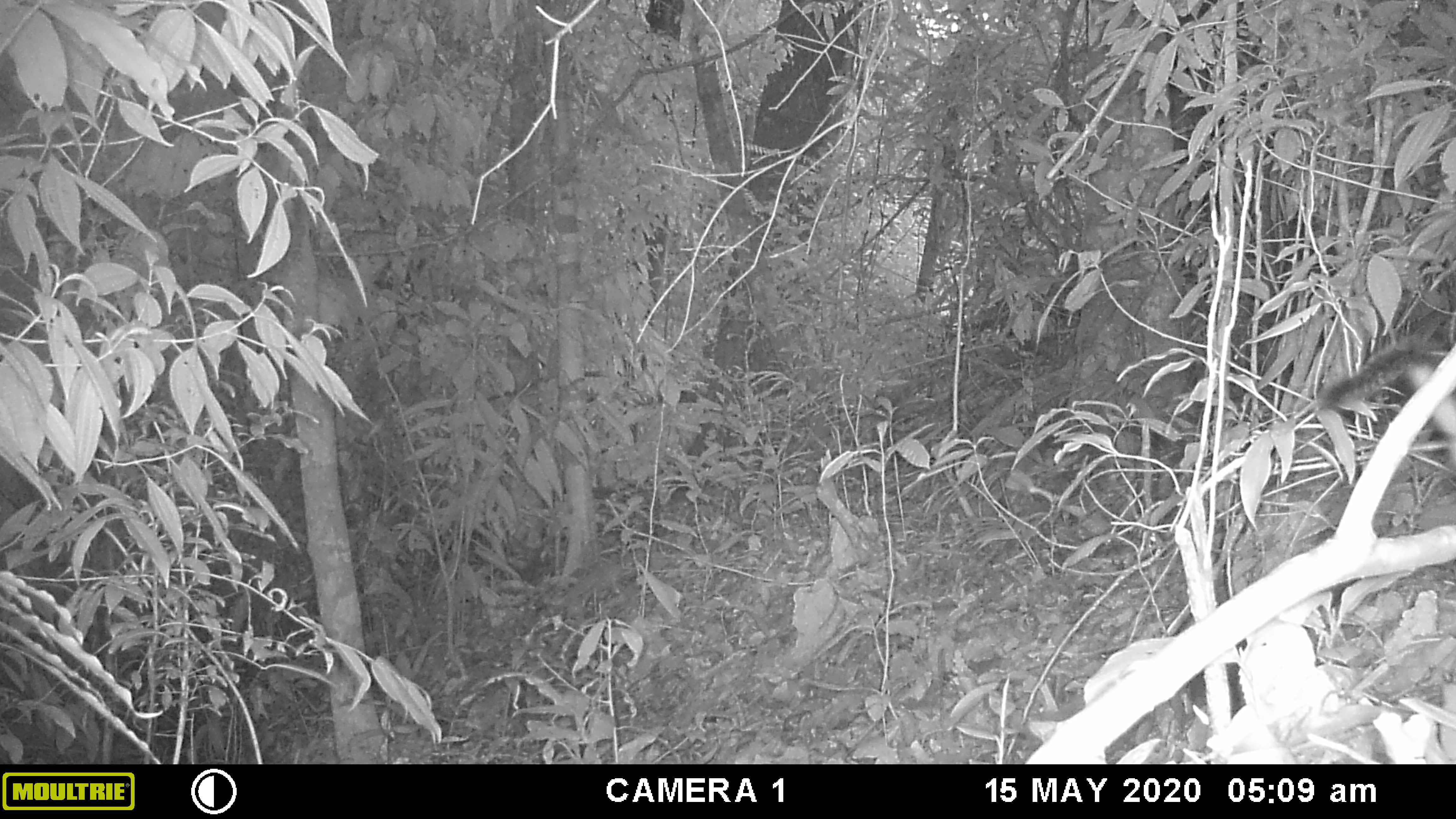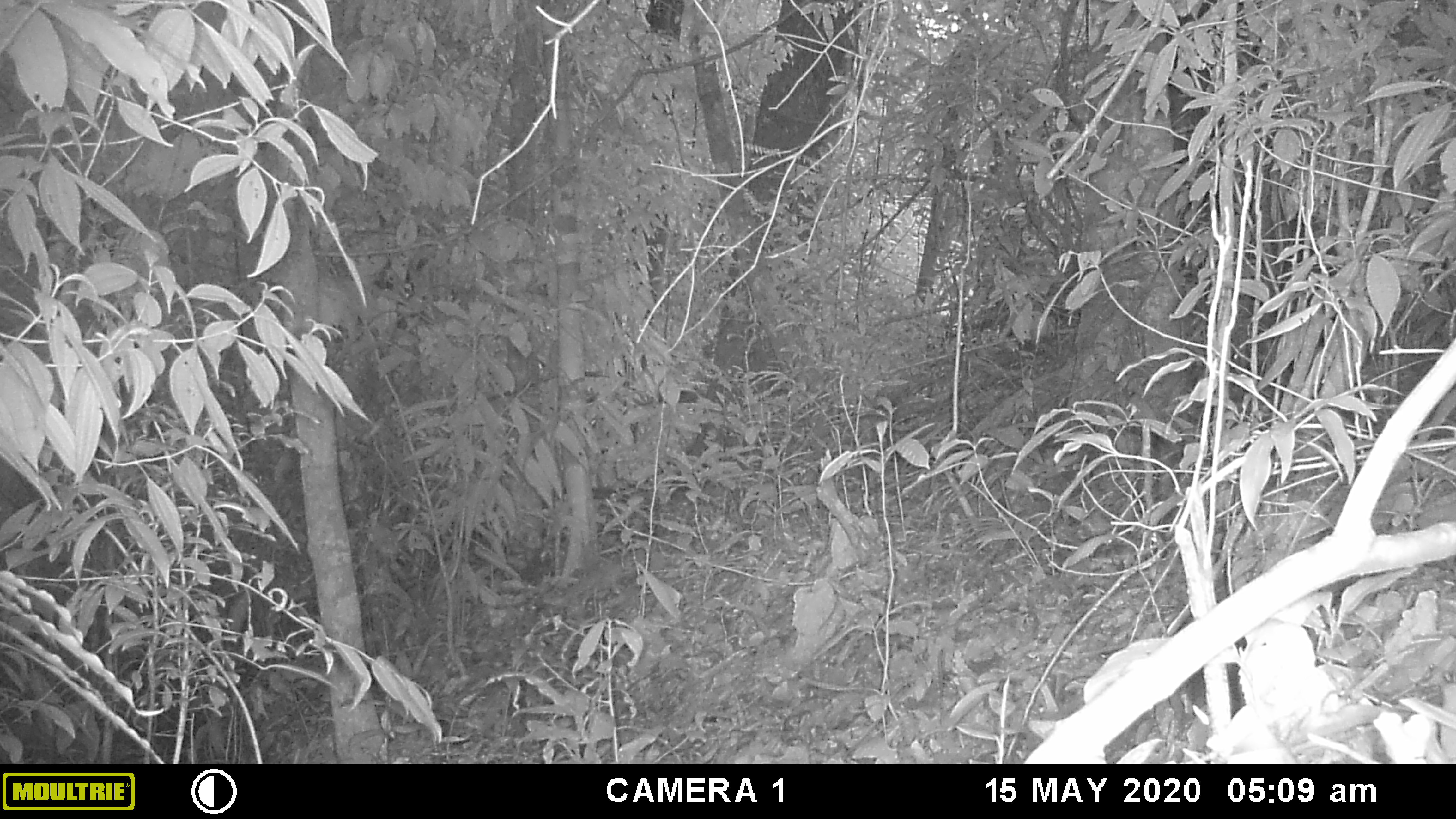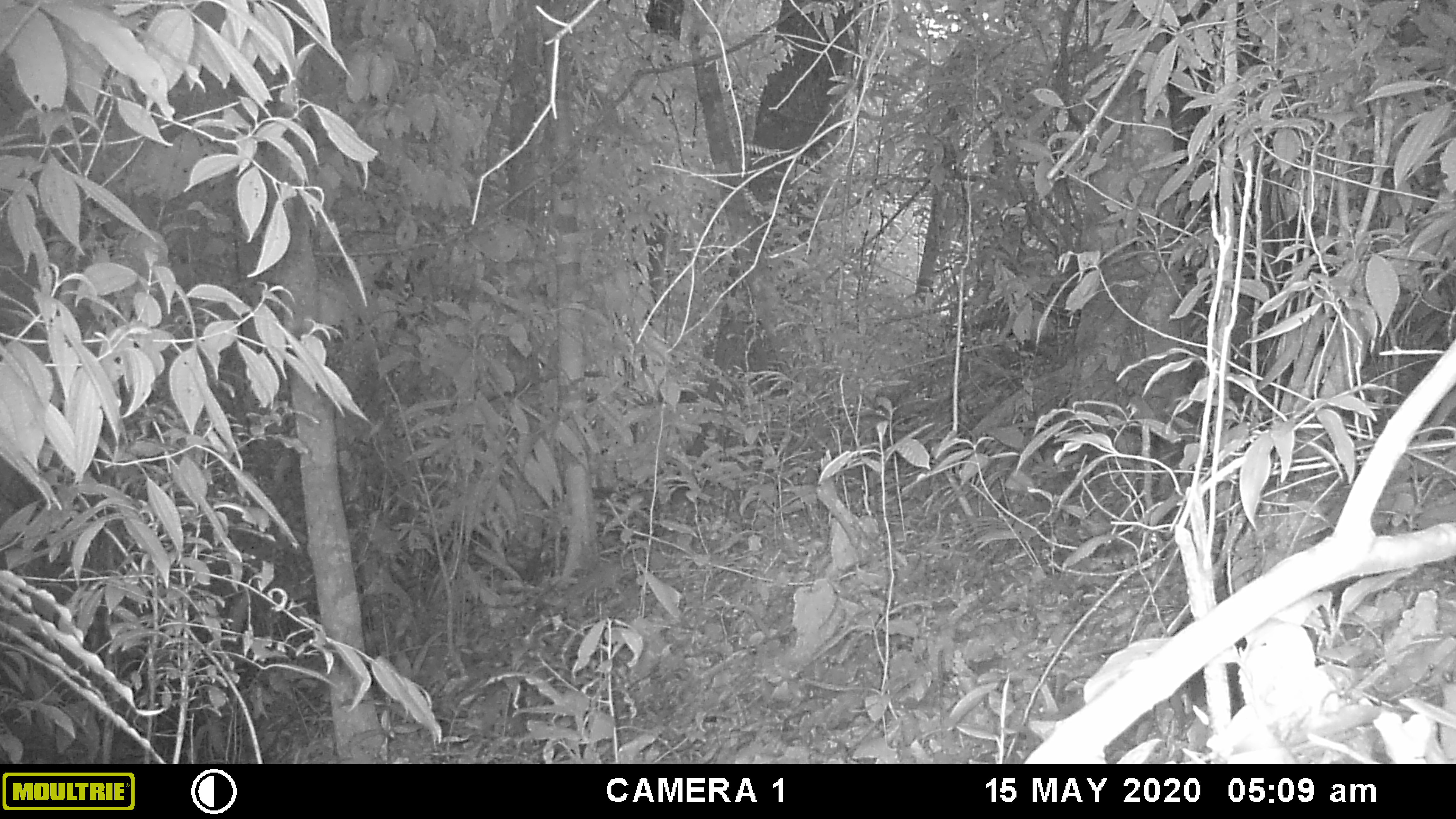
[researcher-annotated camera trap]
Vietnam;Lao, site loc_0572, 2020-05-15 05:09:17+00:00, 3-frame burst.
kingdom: Animalia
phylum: Chordata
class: Mammalia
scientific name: Mammalia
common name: mammal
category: unidentified small mammal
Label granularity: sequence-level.